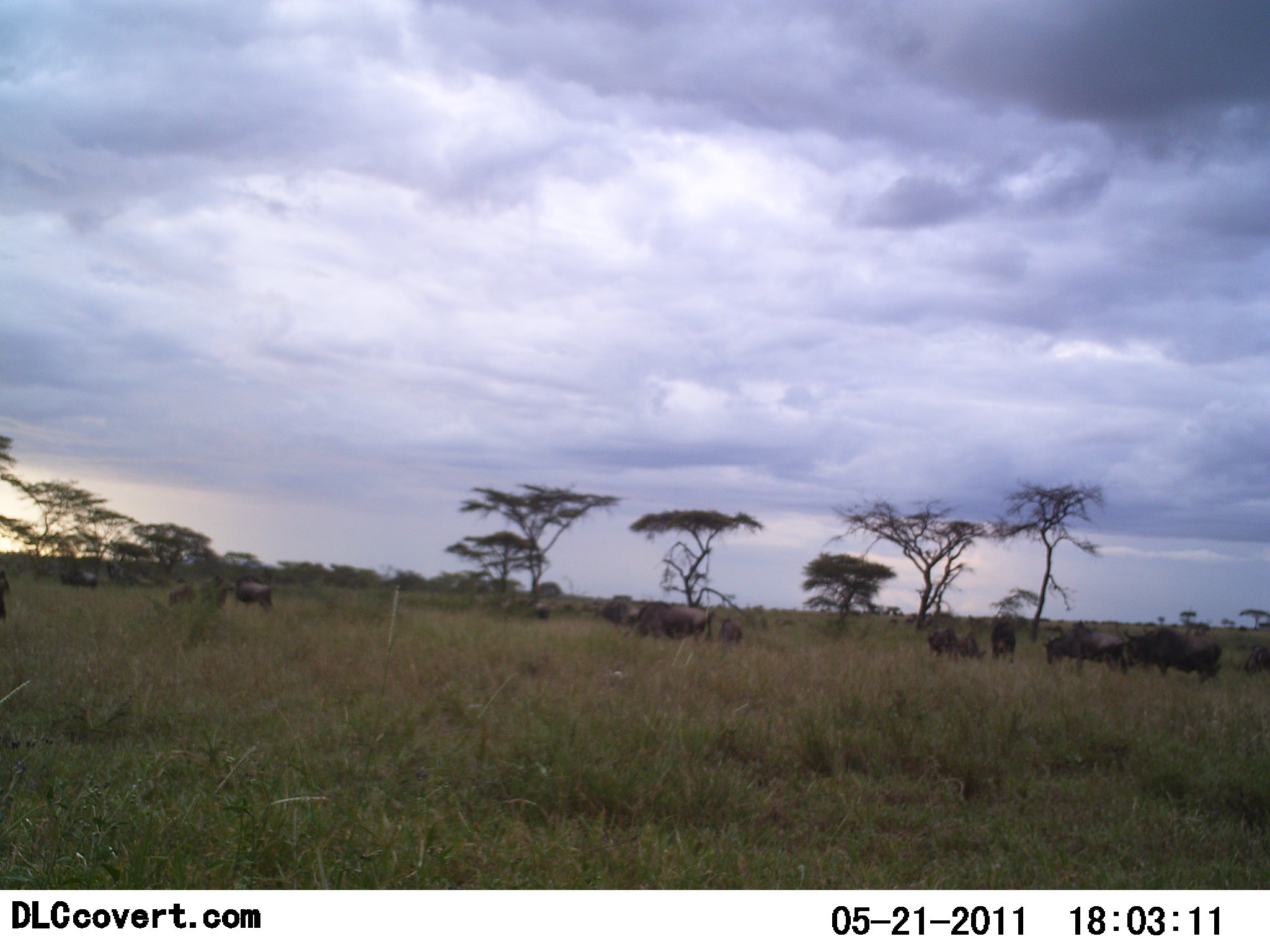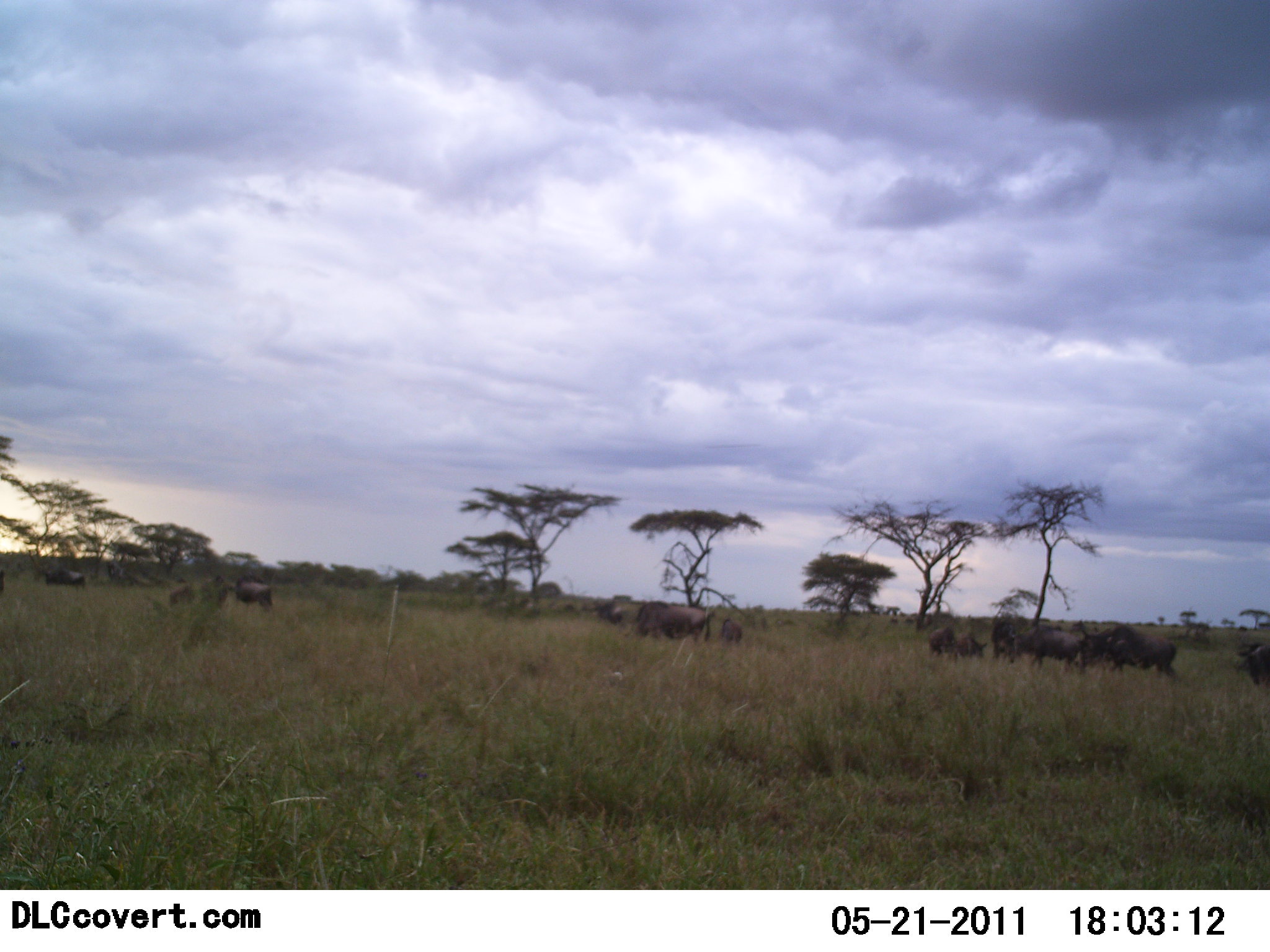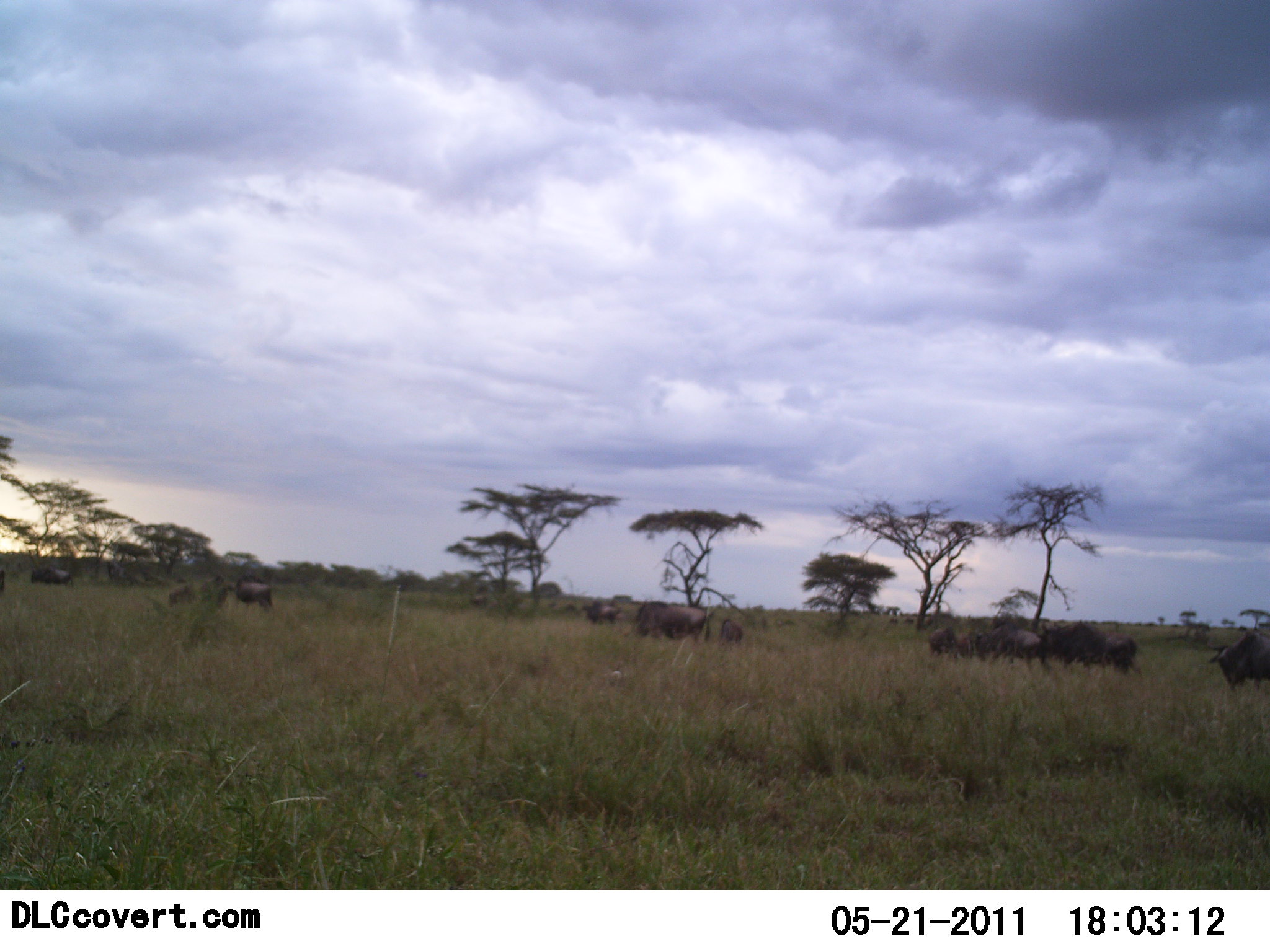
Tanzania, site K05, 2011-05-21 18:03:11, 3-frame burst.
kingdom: Animalia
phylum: Chordata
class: Mammalia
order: Artiodactyla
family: Bovidae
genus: Connochaetes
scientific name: Connochaetes taurinus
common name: blue wildebeest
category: wildebeest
Wildebeest (blue wildebeest) (Connochaetes taurinus), count 11-50. Behavior (volunteer vote fractions): standing 29%, resting 0%, moving 93%, interacting 0%. Young present (vote fraction): 0%. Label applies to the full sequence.